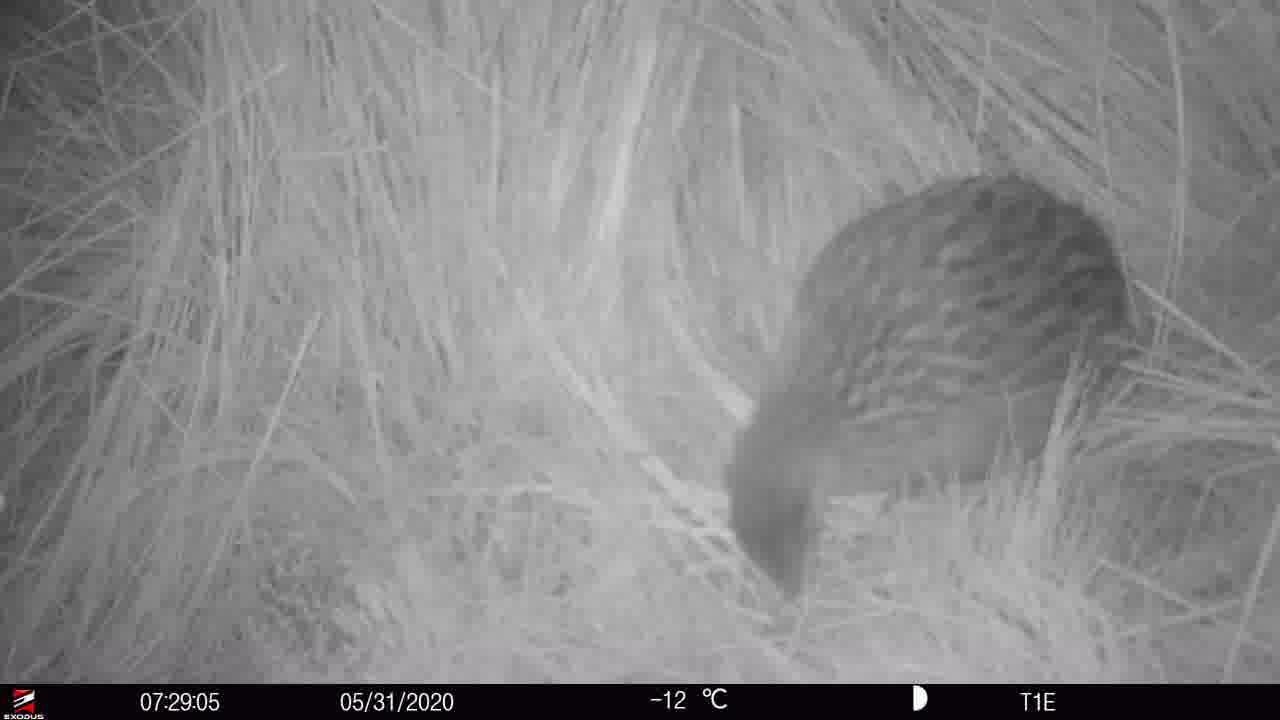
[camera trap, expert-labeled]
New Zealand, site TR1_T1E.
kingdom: Animalia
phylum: Chordata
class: Aves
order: Gruiformes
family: Rallidae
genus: Gallirallus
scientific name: Gallirallus australis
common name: weka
Weka (Gallirallus australis).